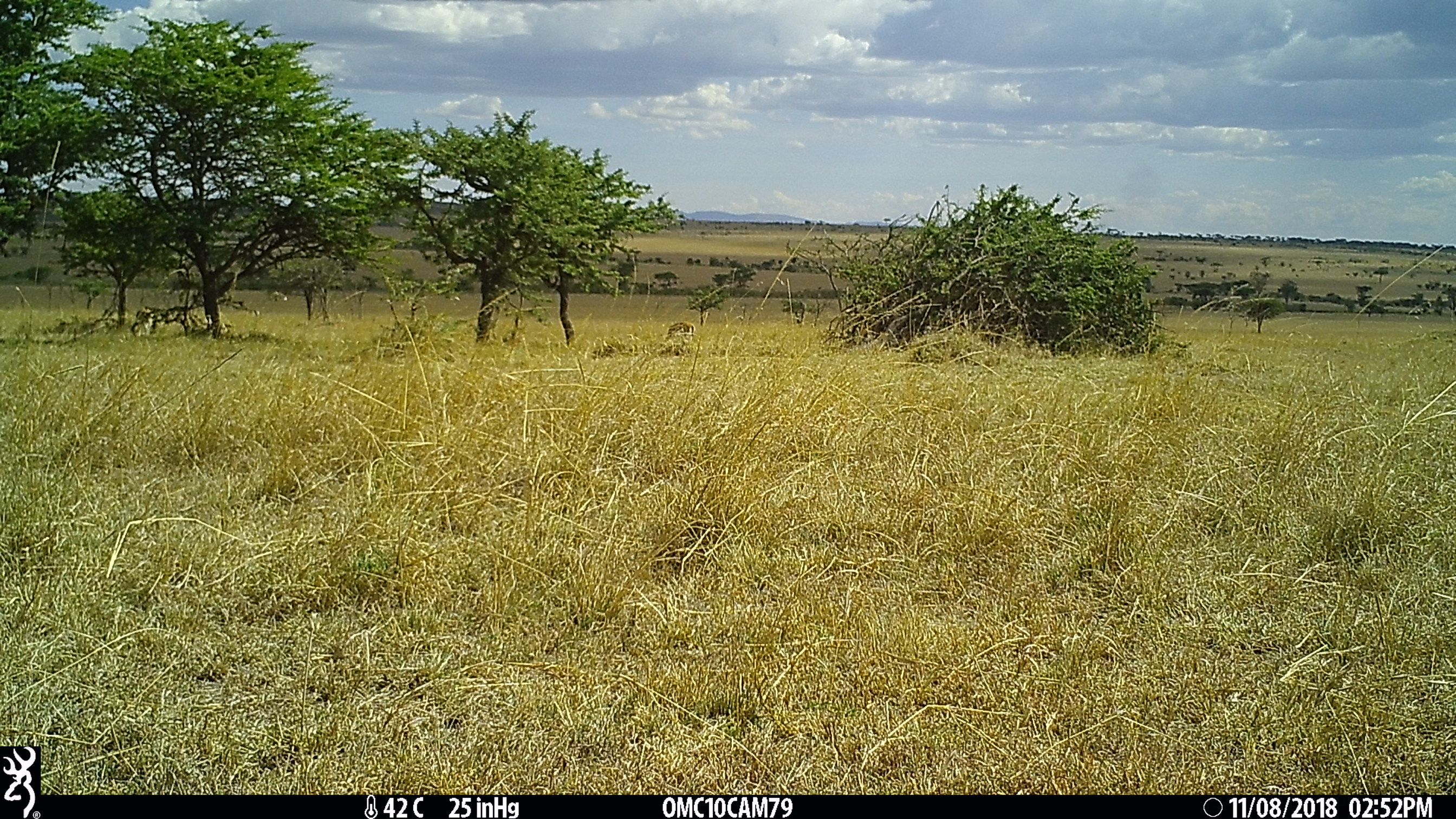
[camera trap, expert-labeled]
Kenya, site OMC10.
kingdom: Animalia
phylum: Chordata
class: Mammalia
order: Artiodactyla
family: Bovidae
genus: Eudorcas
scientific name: Eudorcas thomsonii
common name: thomon's gazelle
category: gazelle thomsons